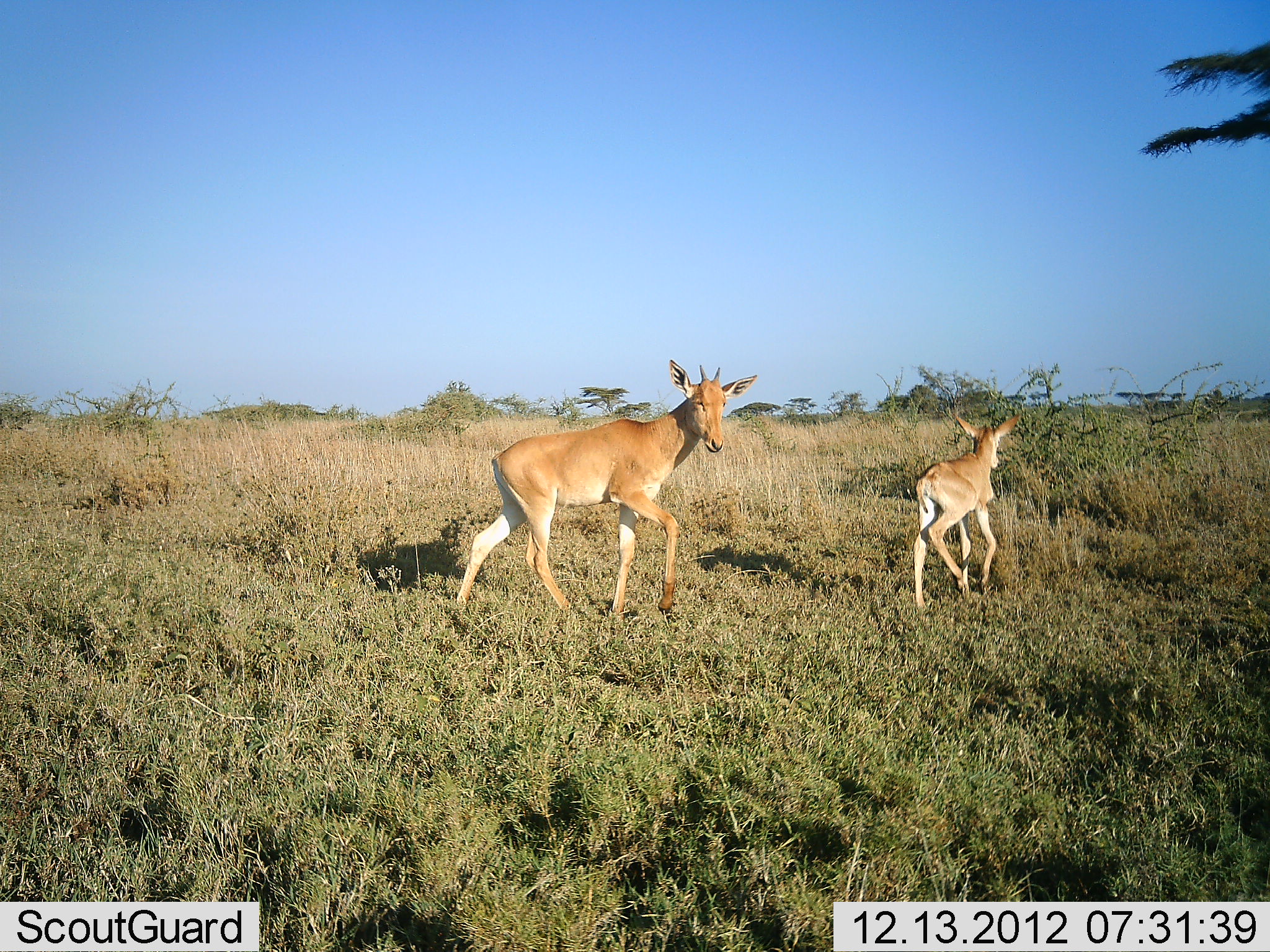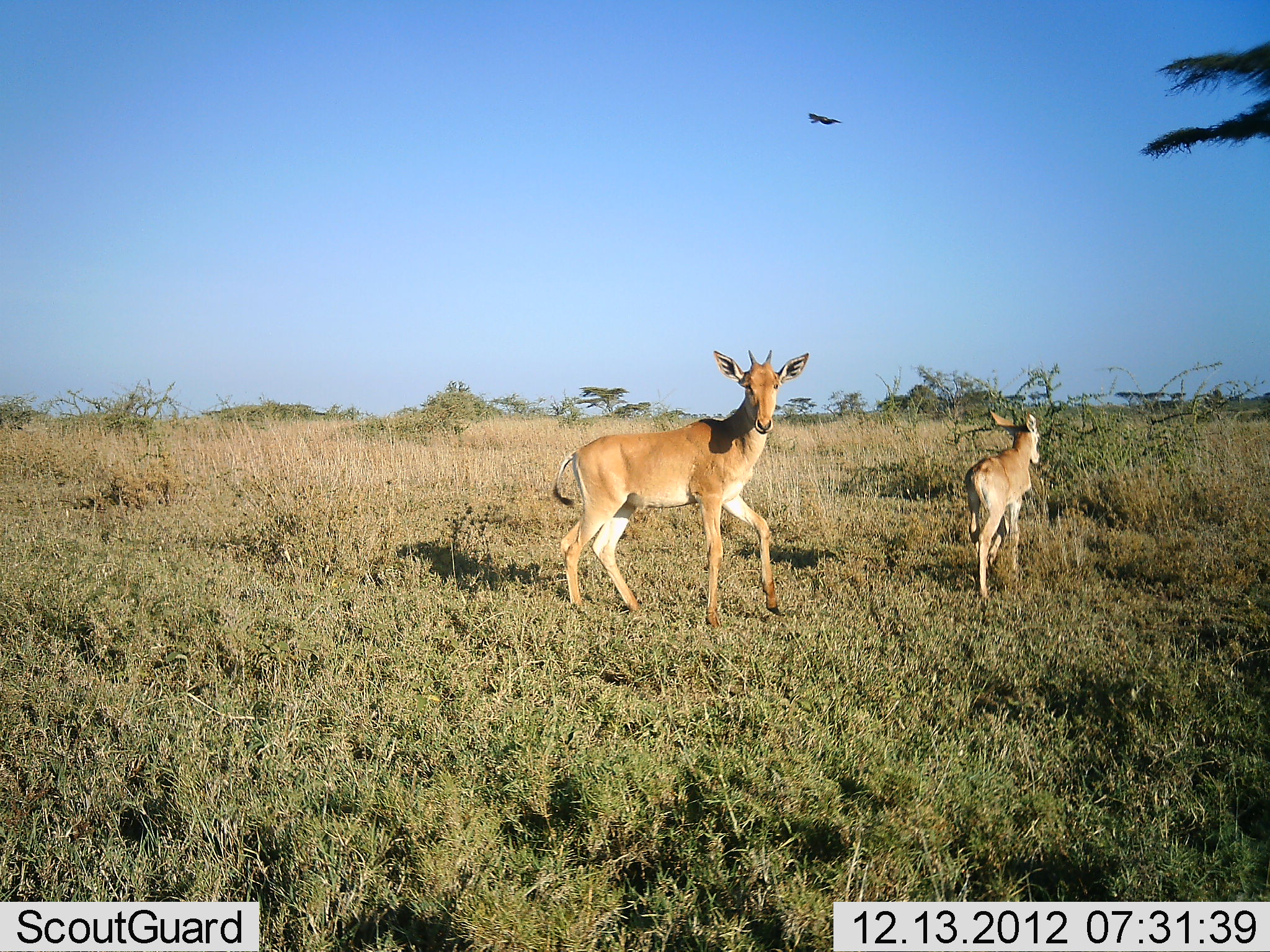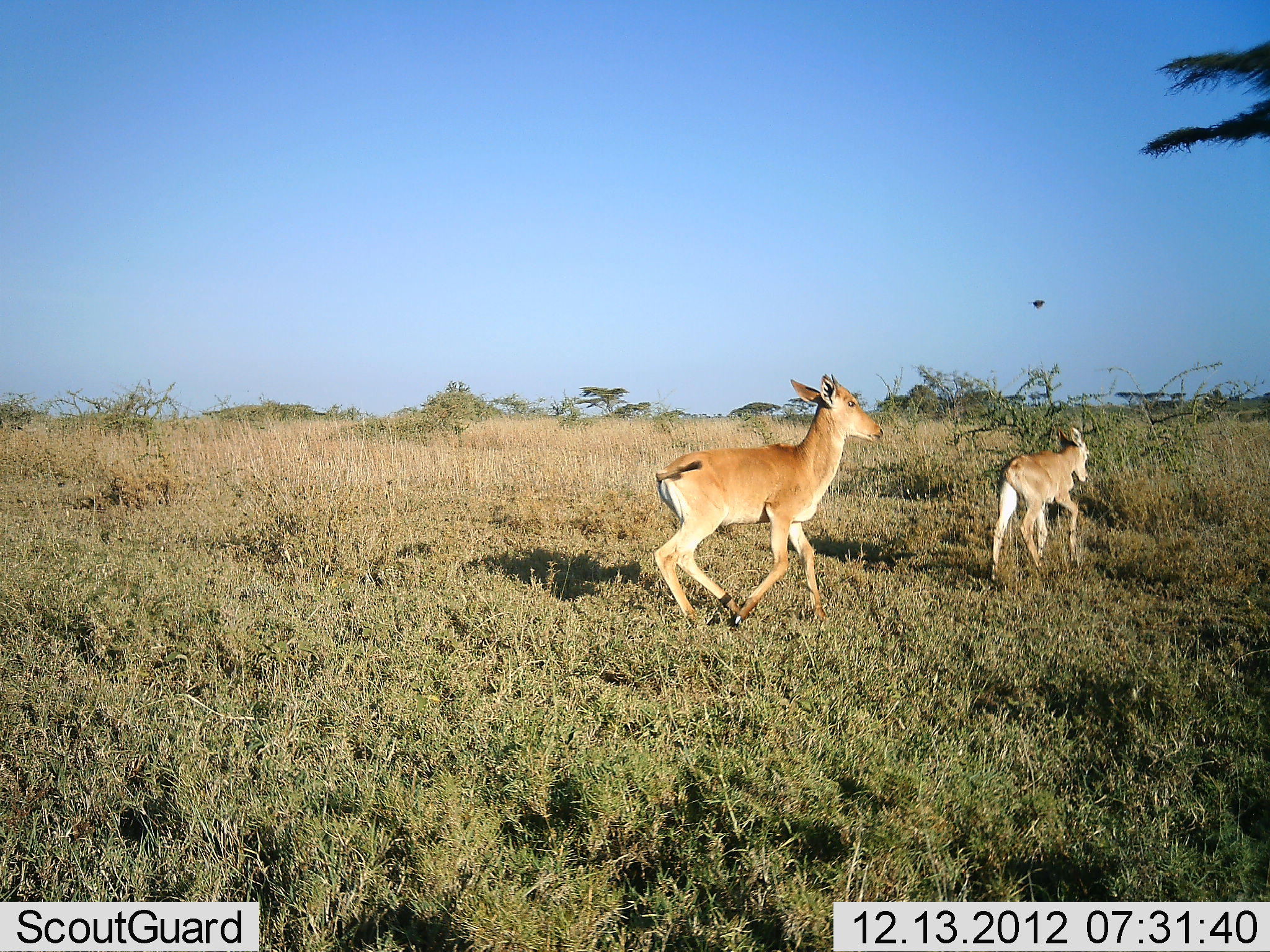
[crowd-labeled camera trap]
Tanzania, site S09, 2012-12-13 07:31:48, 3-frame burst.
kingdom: Animalia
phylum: Chordata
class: Mammalia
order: Artiodactyla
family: Bovidae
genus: Alcelaphus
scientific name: Alcelaphus buselaphus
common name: hartebeest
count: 2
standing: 0%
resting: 0%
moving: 100%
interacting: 0%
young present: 93%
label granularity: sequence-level